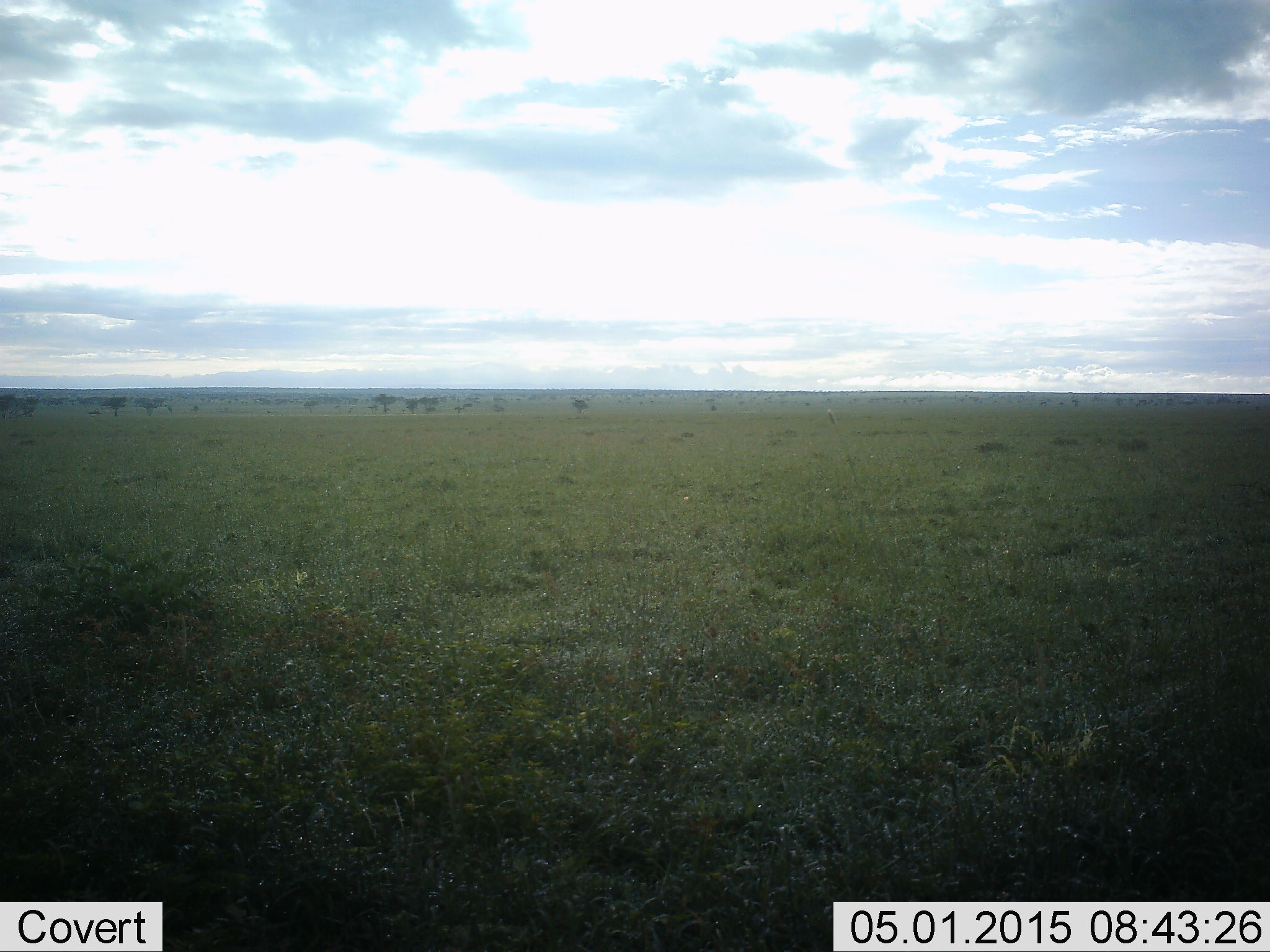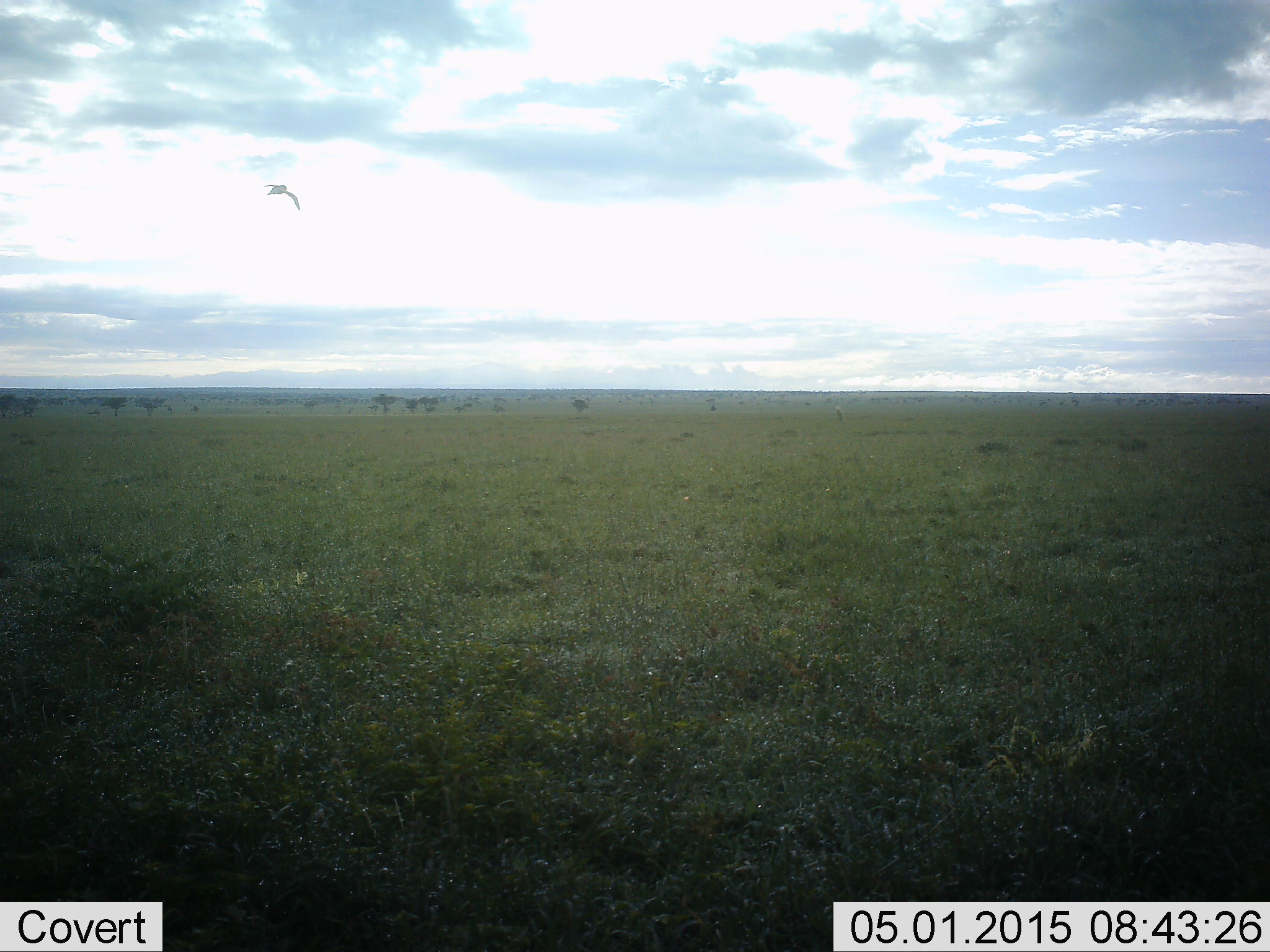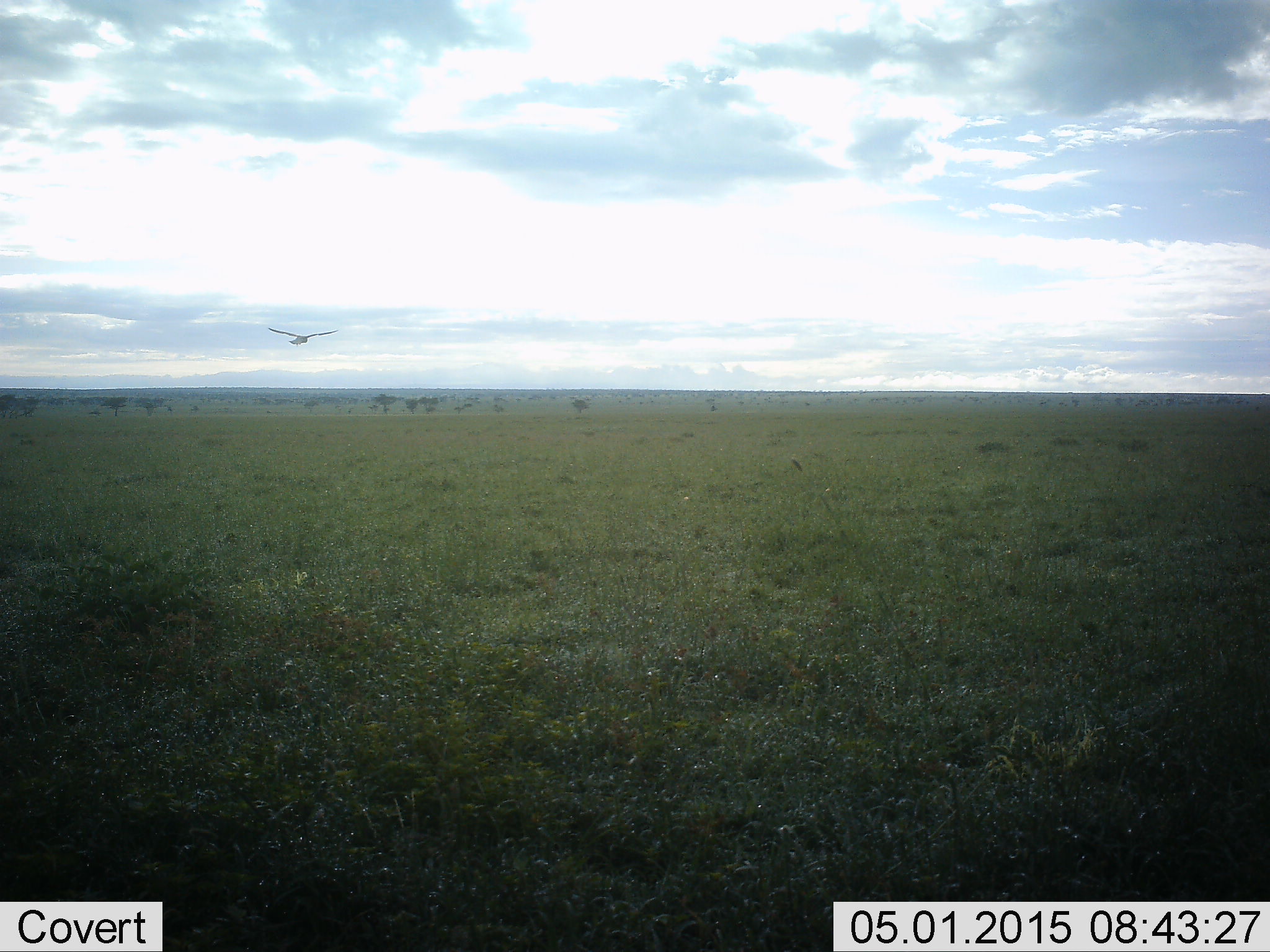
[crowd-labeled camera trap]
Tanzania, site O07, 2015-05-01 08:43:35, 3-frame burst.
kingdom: Animalia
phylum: Chordata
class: Aves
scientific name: Aves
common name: bird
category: otherbird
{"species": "otherbird (bird) (Aves)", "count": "1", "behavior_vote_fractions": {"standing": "0%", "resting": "0%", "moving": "100%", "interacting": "0%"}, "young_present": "0%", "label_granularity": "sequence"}